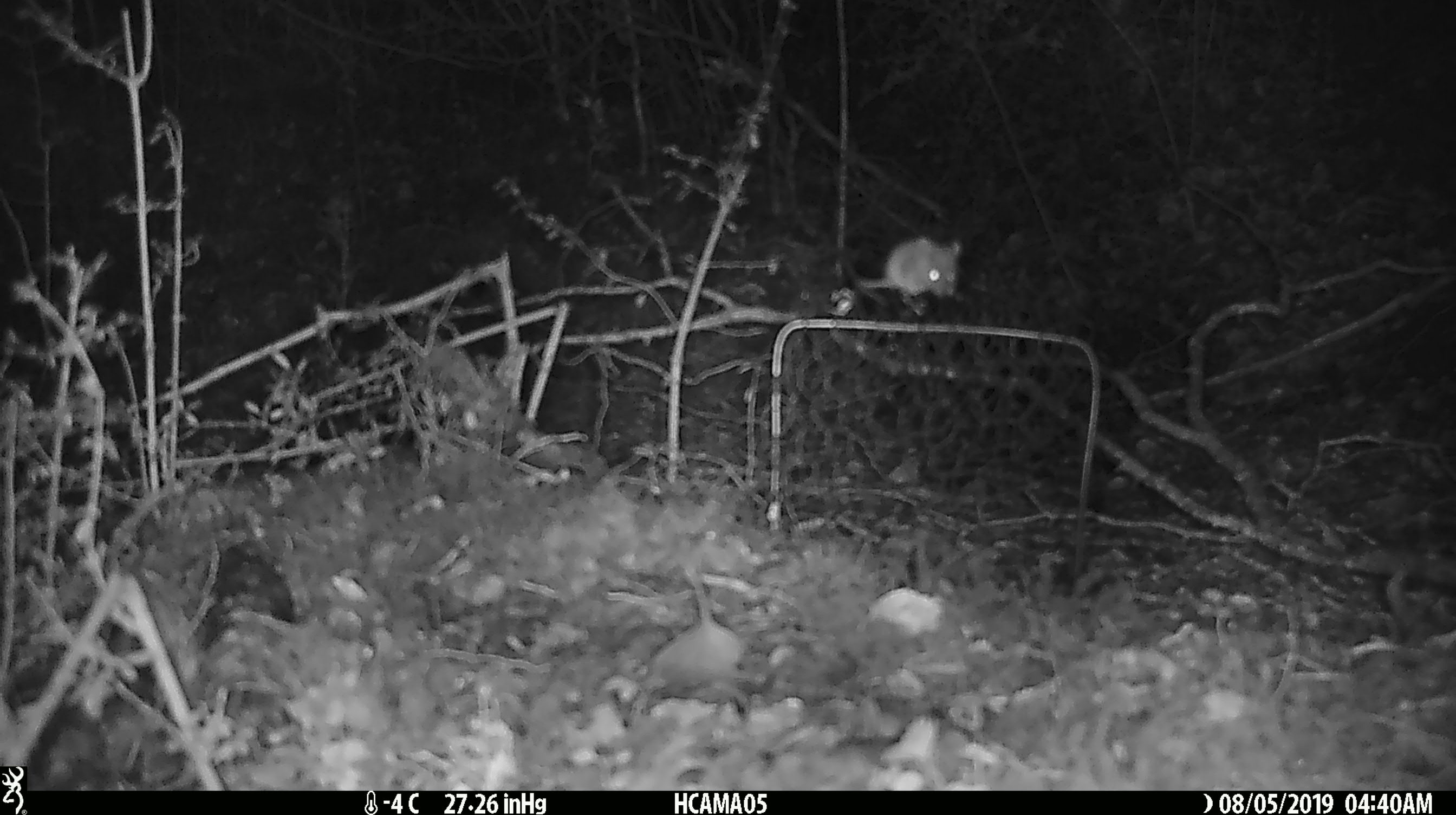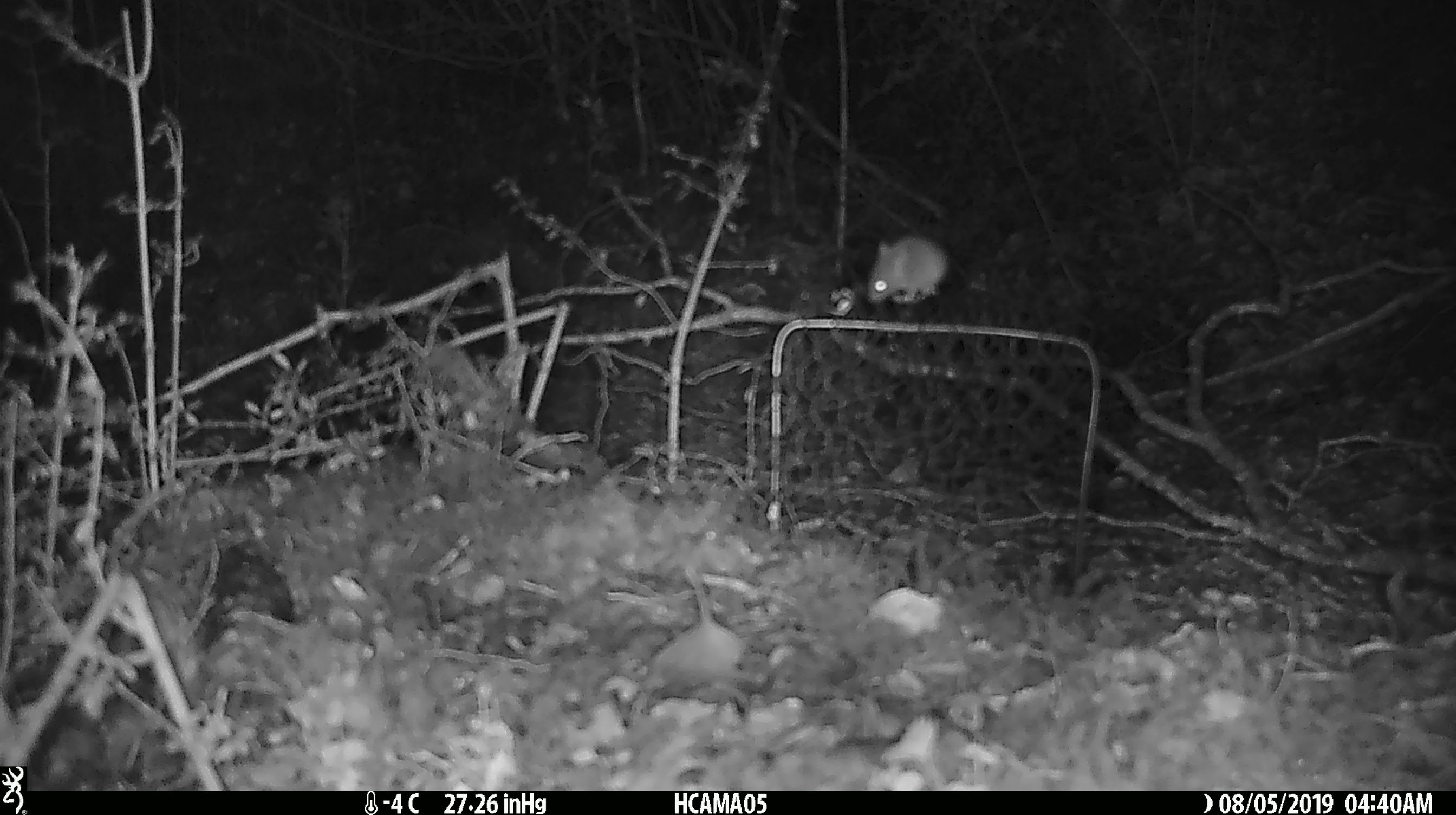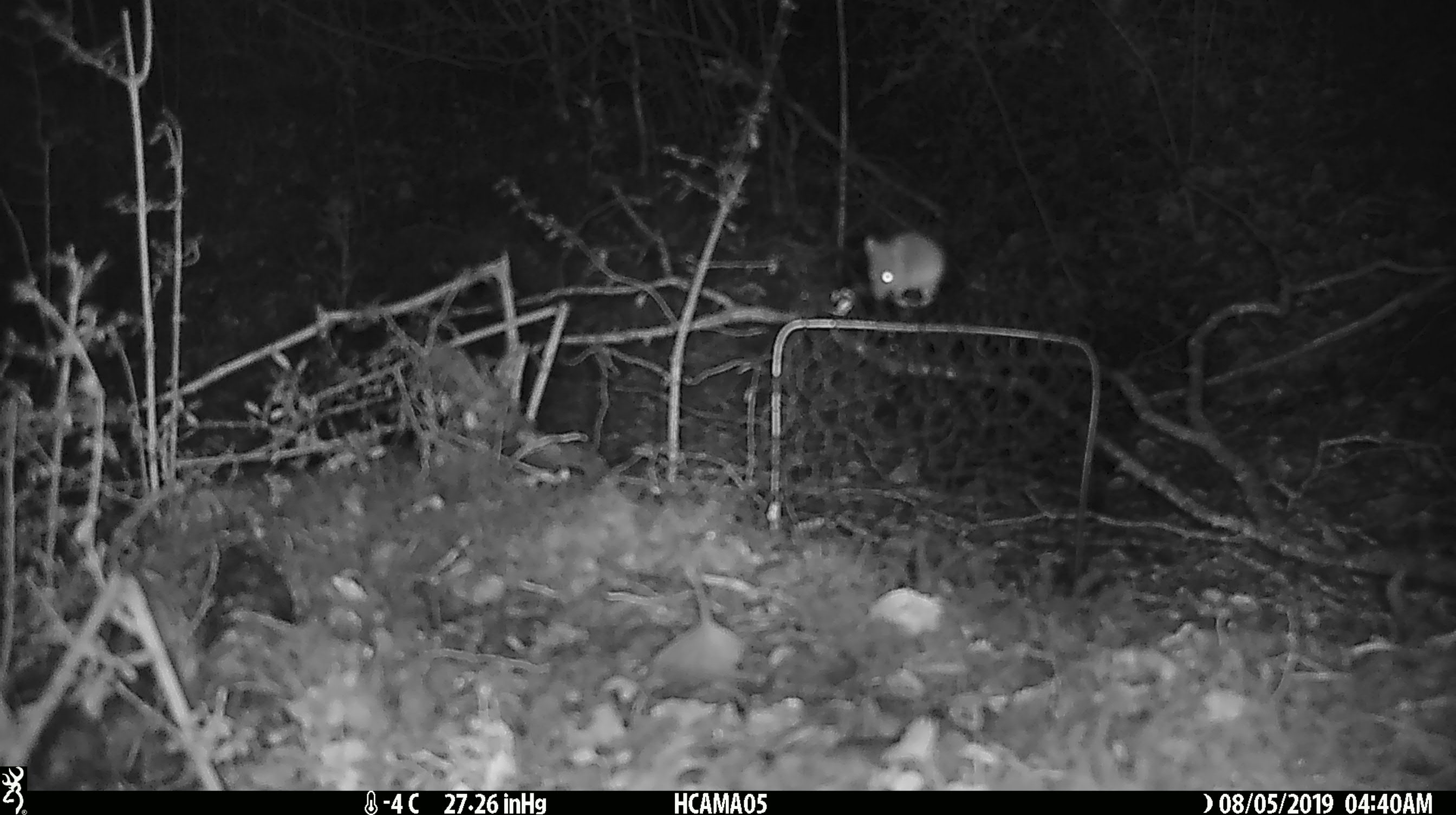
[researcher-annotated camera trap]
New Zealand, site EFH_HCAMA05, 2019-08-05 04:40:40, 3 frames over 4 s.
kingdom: Animalia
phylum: Chordata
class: Mammalia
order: Rodentia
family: Muridae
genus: Mus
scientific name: Mus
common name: mouse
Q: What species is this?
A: Mouse (Mus).